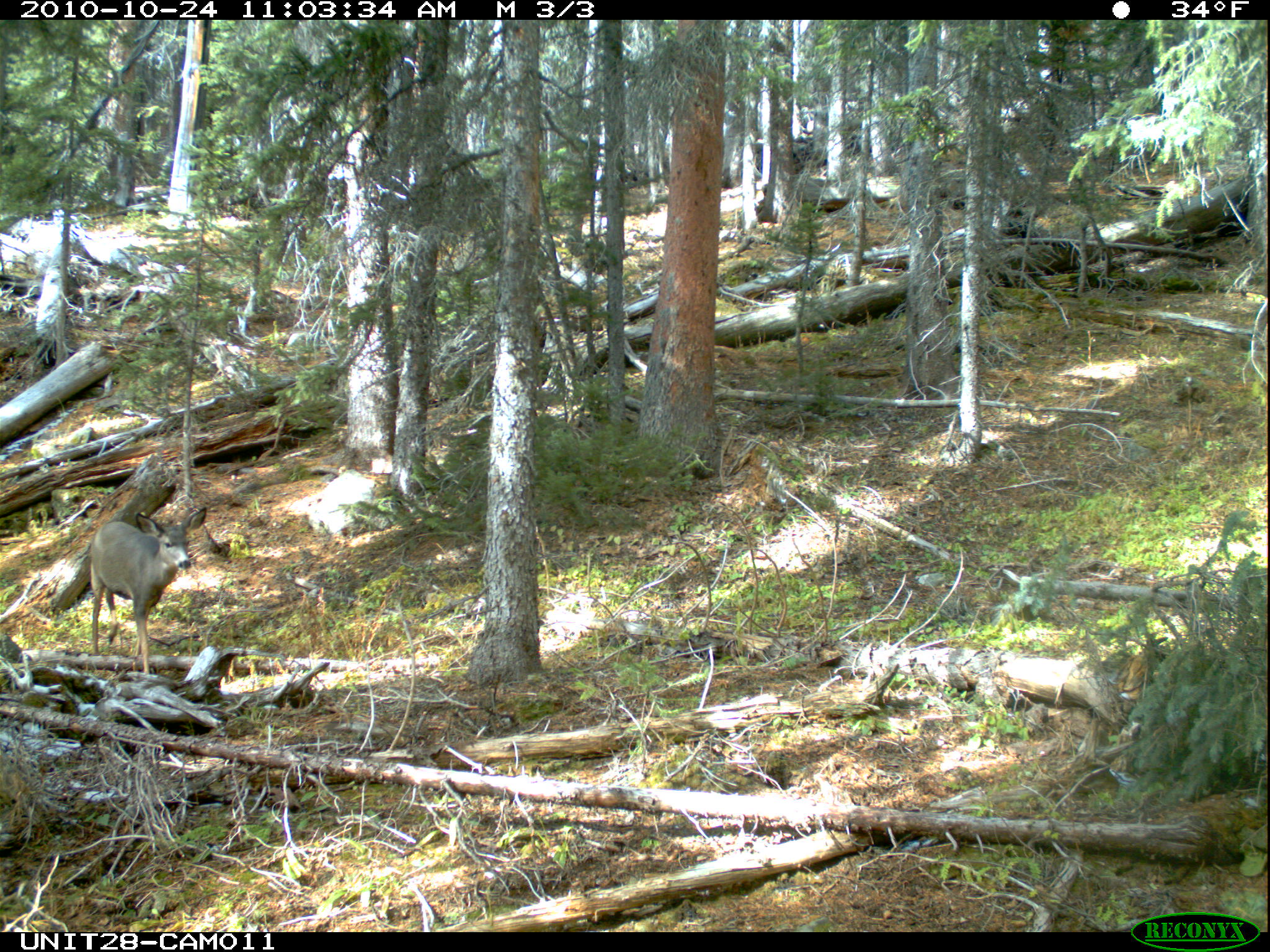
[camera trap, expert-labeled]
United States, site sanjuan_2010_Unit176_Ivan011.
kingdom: Animalia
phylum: Chordata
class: Mammalia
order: Artiodactyla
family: Cervidae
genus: Odocoileus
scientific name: Odocoileus hemionus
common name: mule deer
Odocoileus hemionus (mule deer).